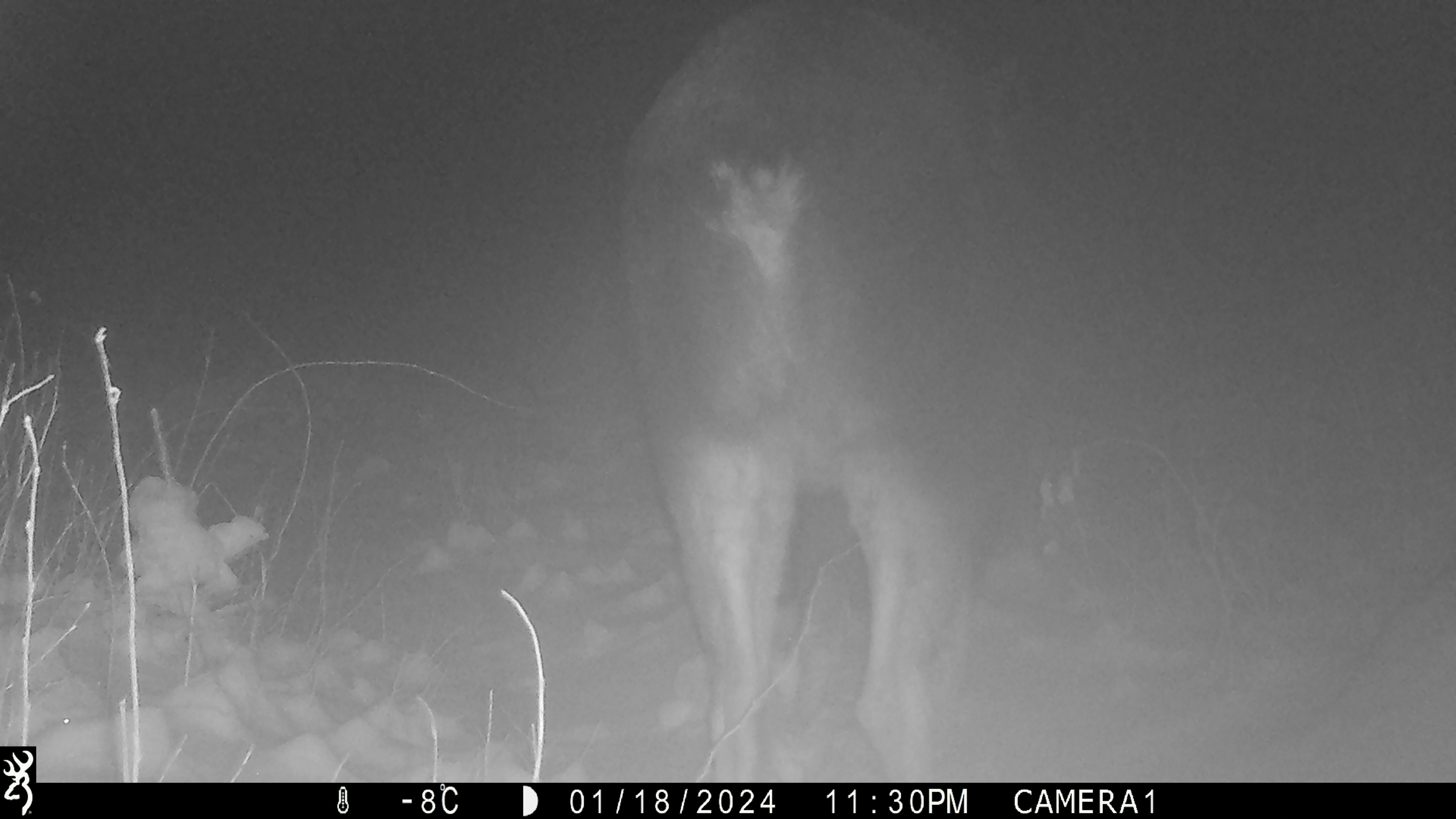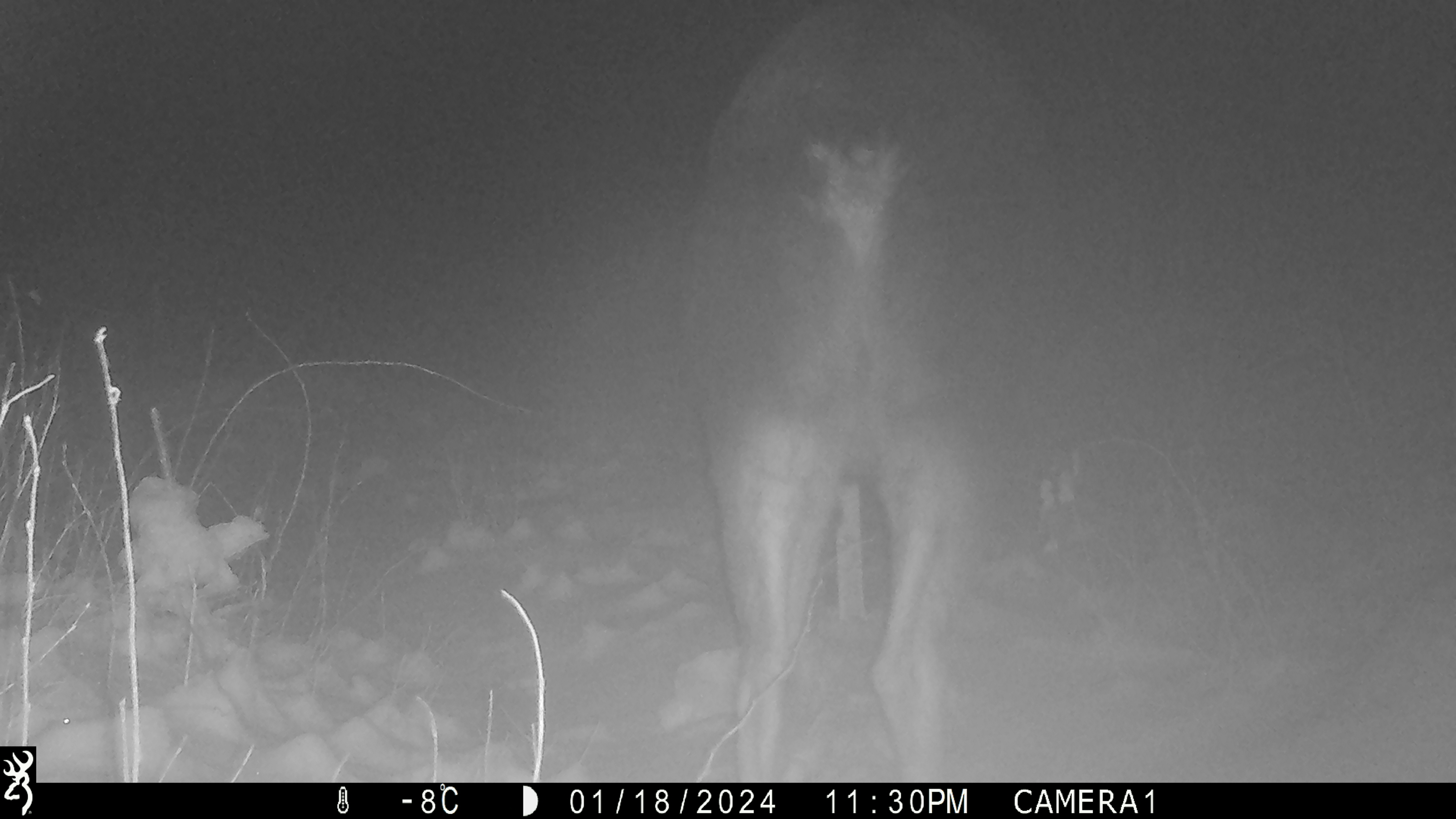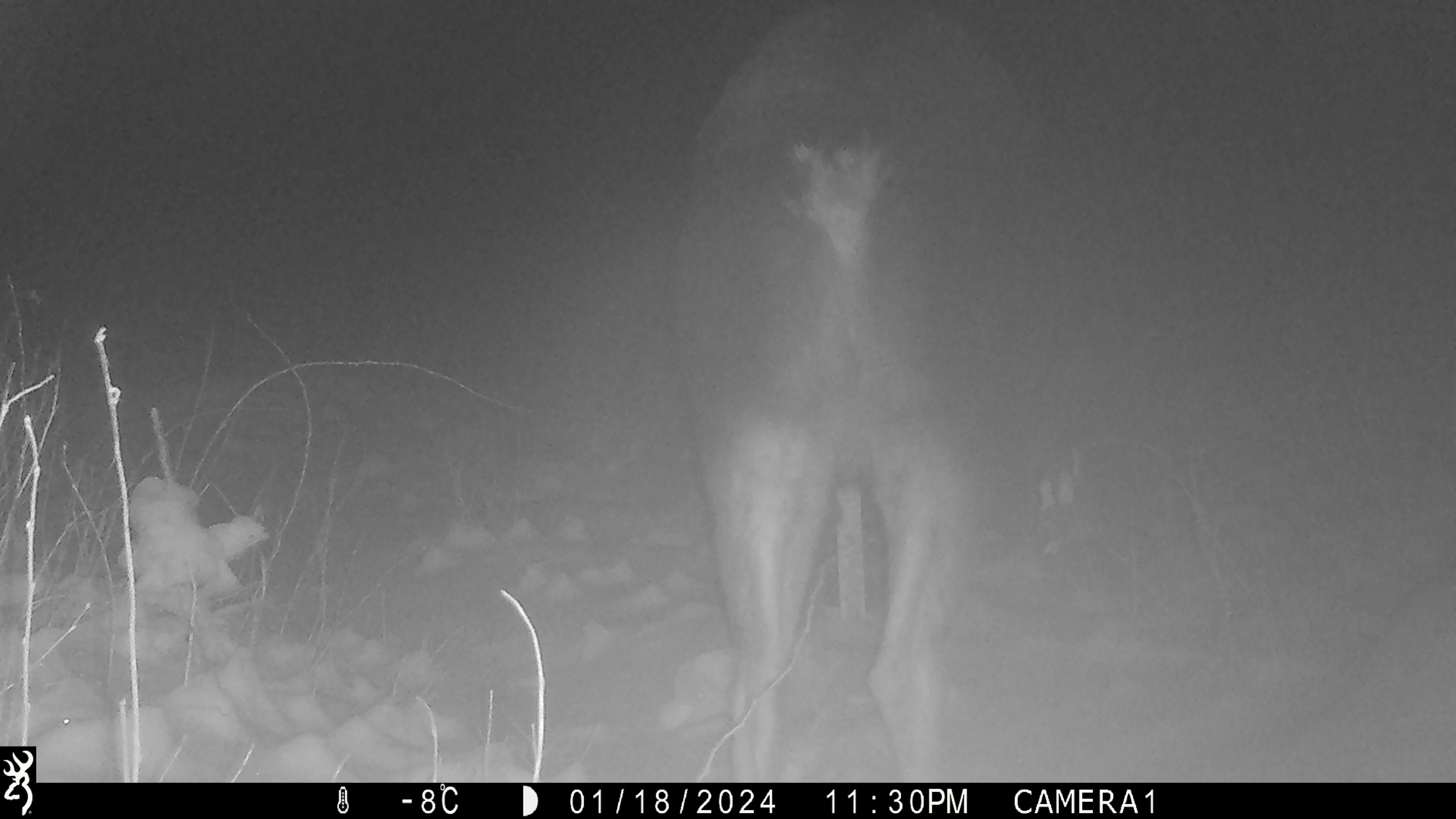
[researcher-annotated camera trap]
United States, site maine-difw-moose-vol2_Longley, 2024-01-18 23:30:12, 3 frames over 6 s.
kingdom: Animalia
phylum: Chordata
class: Mammalia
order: Artiodactyla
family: Cervidae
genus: Alces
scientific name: Alces alces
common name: moose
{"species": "moose (Alces alces)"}